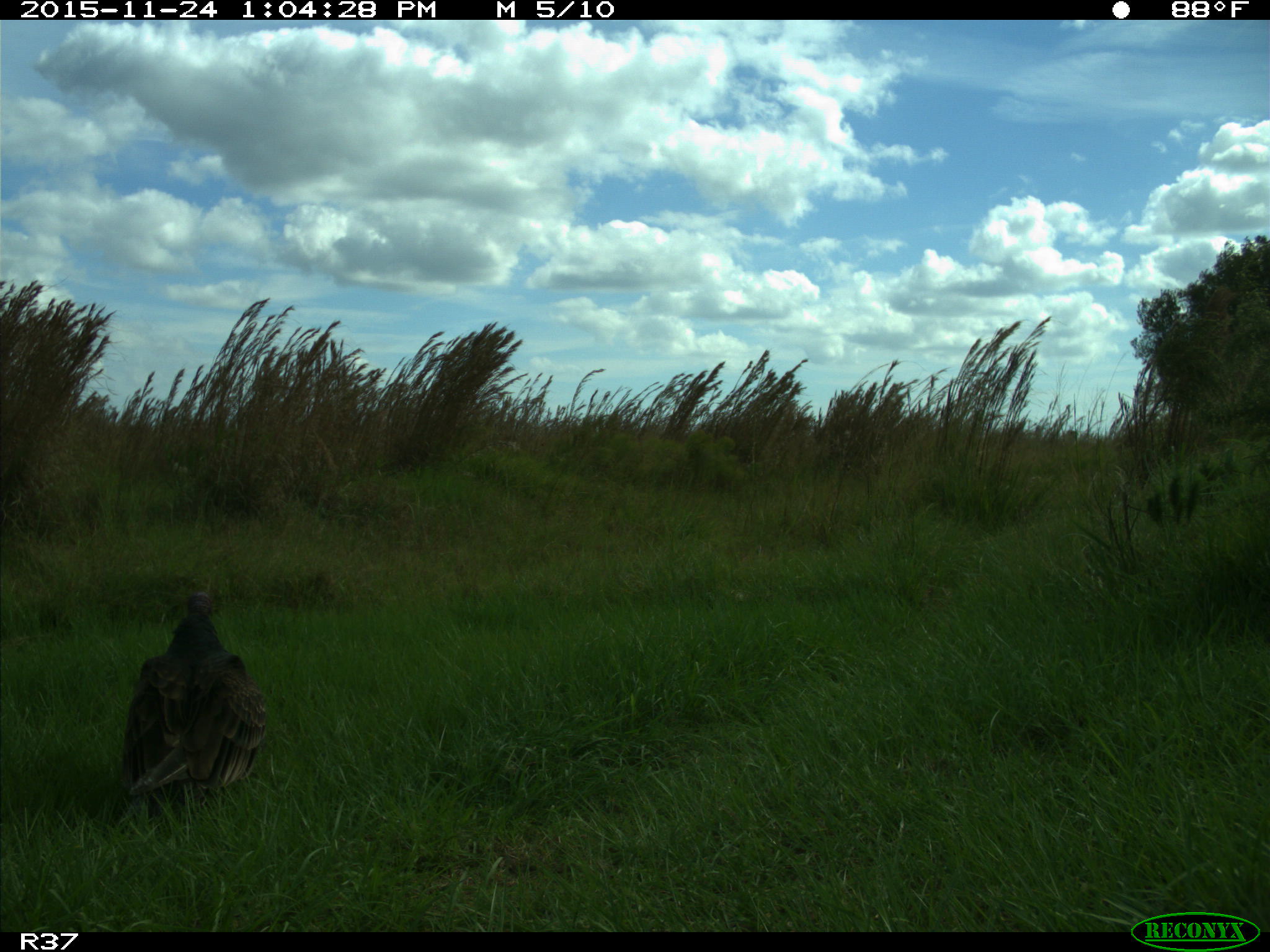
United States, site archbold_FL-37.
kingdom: Animalia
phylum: Chordata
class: Aves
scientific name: Aves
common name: birds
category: unidentified bird